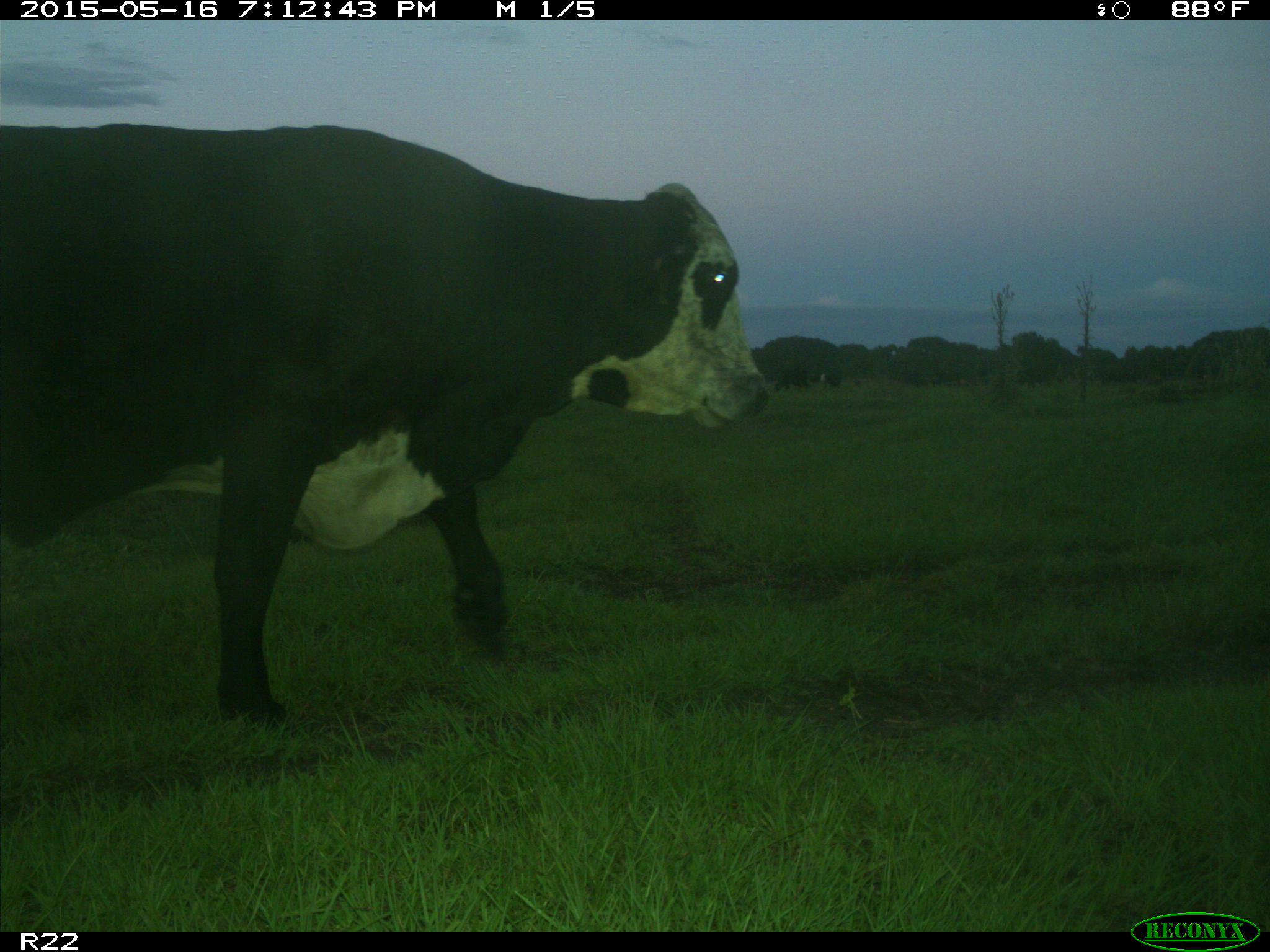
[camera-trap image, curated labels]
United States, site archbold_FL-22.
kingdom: Animalia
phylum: Chordata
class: Mammalia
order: Artiodactyla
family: Bovidae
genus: Bos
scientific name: Bos taurus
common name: domestic cow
Bos taurus (domestic cow).